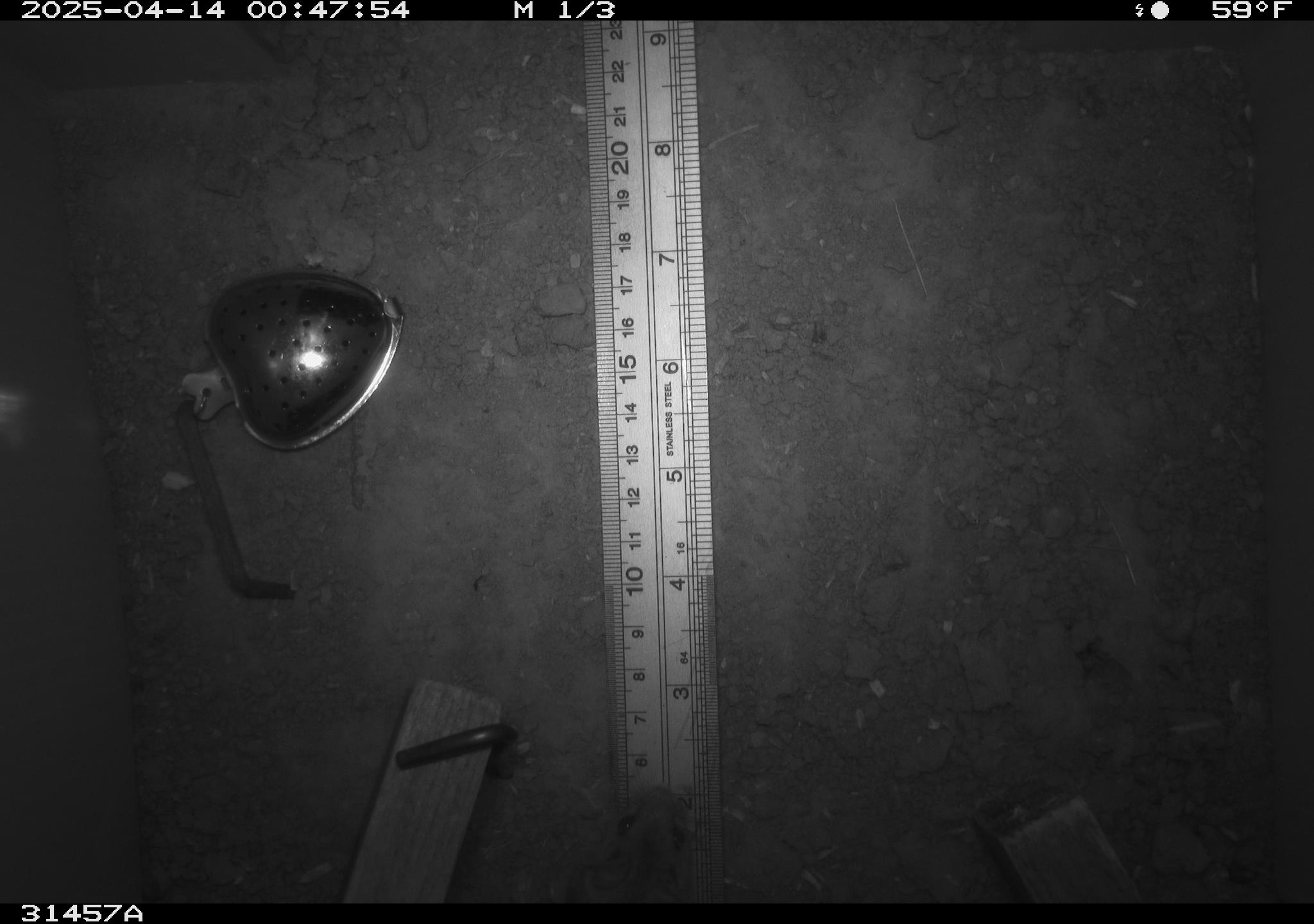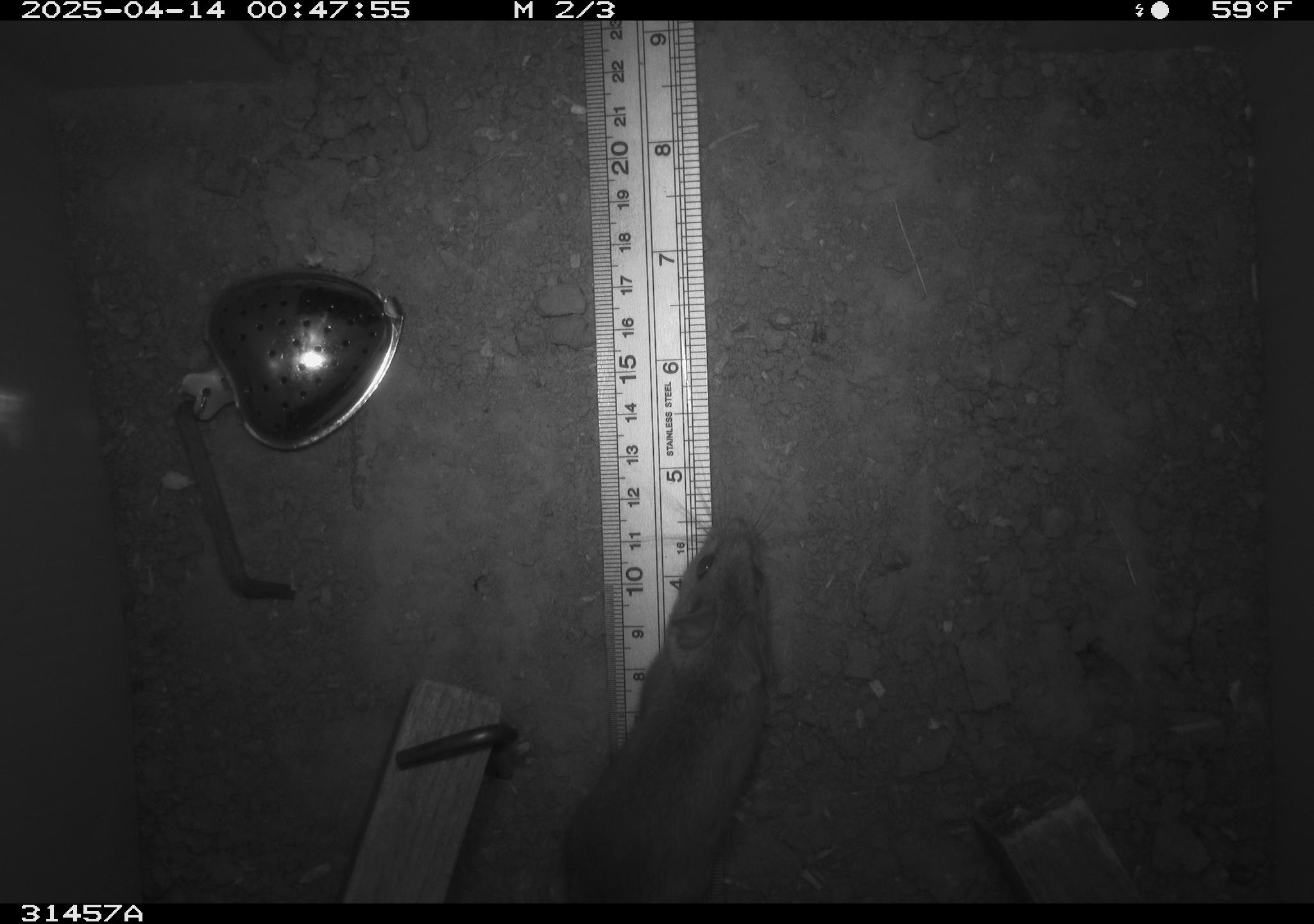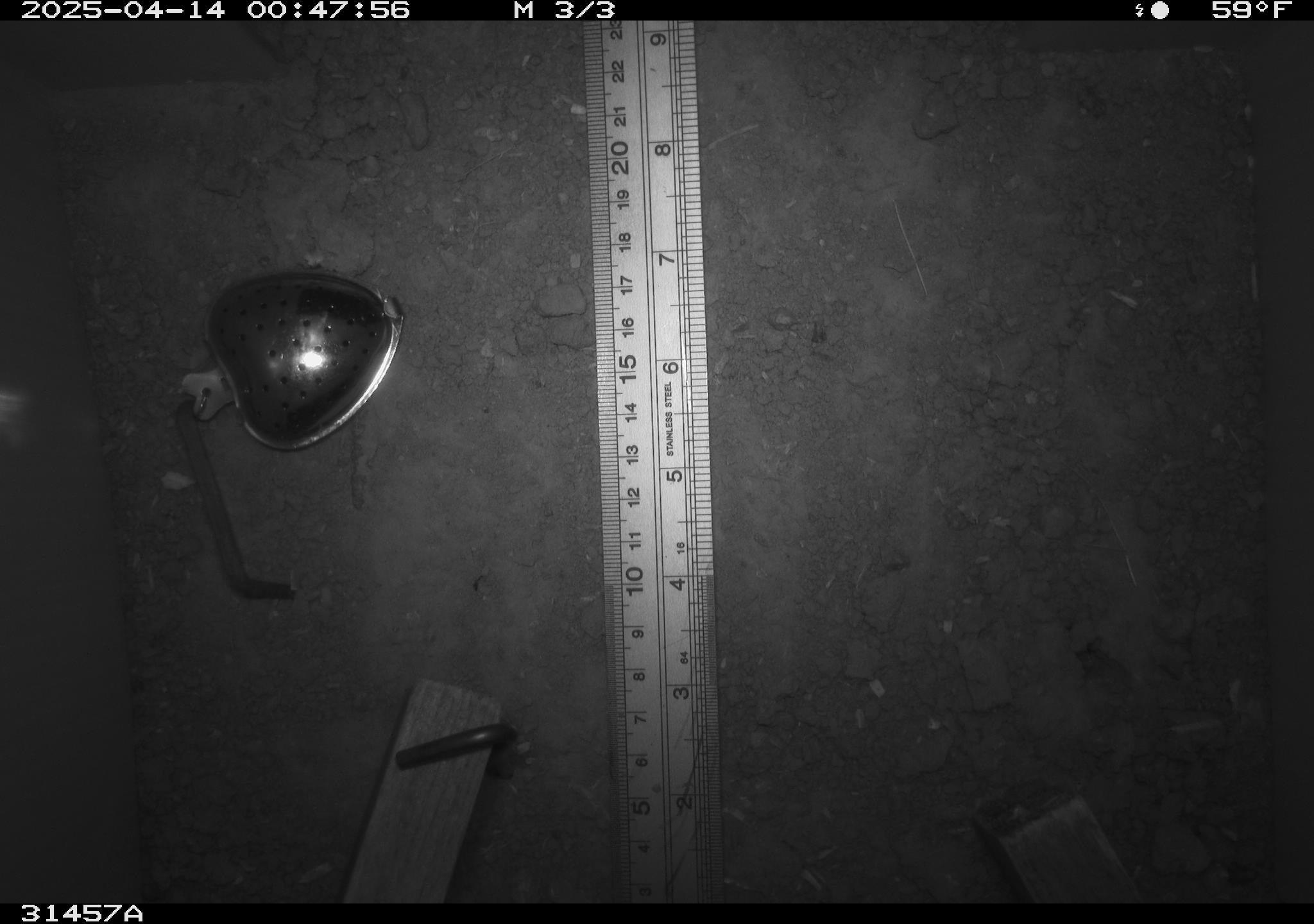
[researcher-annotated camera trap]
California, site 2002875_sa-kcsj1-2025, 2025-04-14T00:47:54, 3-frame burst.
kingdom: Animalia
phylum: Chordata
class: Mammalia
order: Rodentia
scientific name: Rodentia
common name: rodent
Rodent (Rodentia).